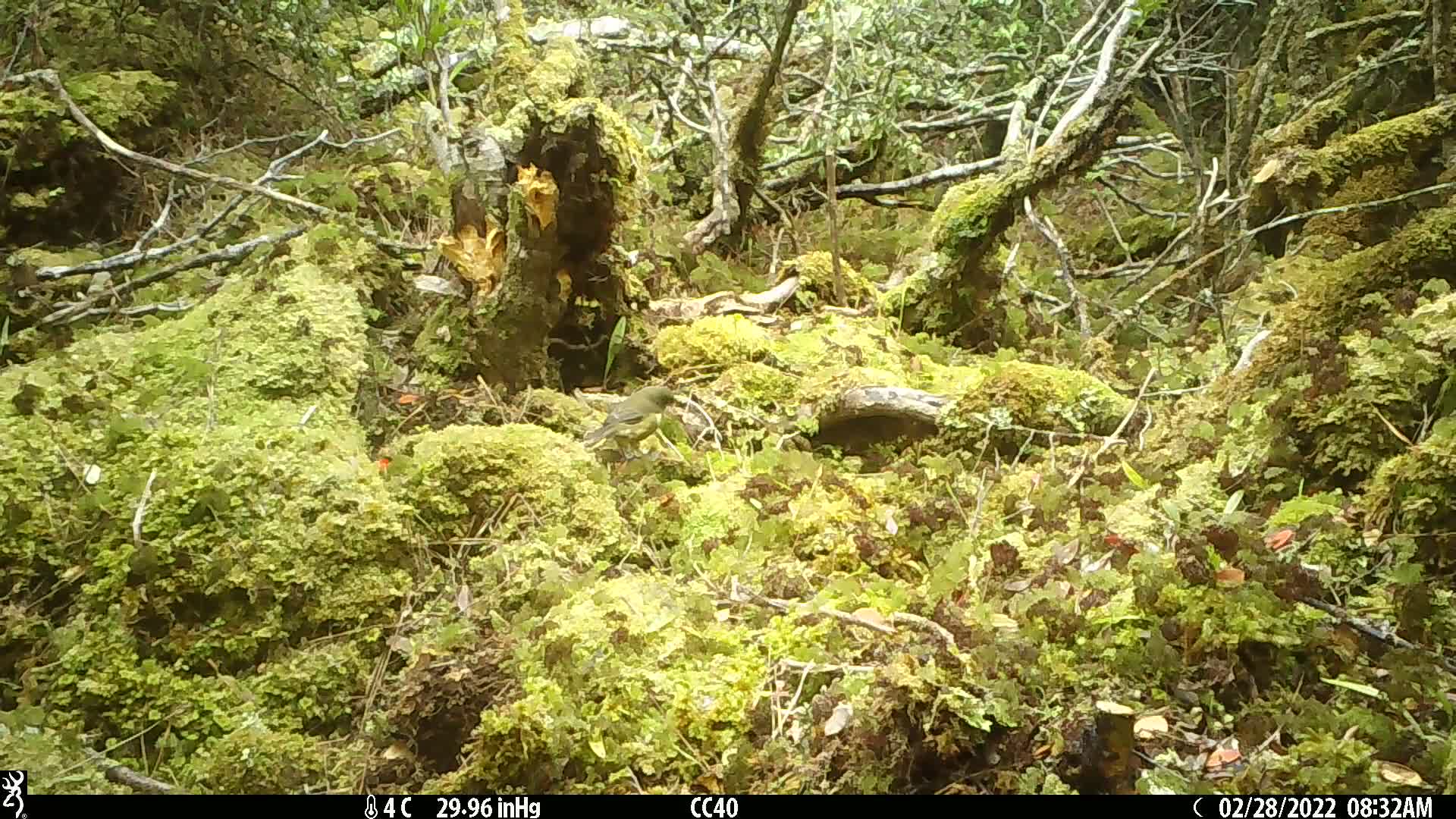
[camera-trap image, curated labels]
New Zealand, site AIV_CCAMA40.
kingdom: Animalia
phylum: Chordata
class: Aves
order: Passeriformes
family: Meliphagidae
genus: Anthornis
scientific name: Anthornis melanura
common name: new zealand bellbird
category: bellbird